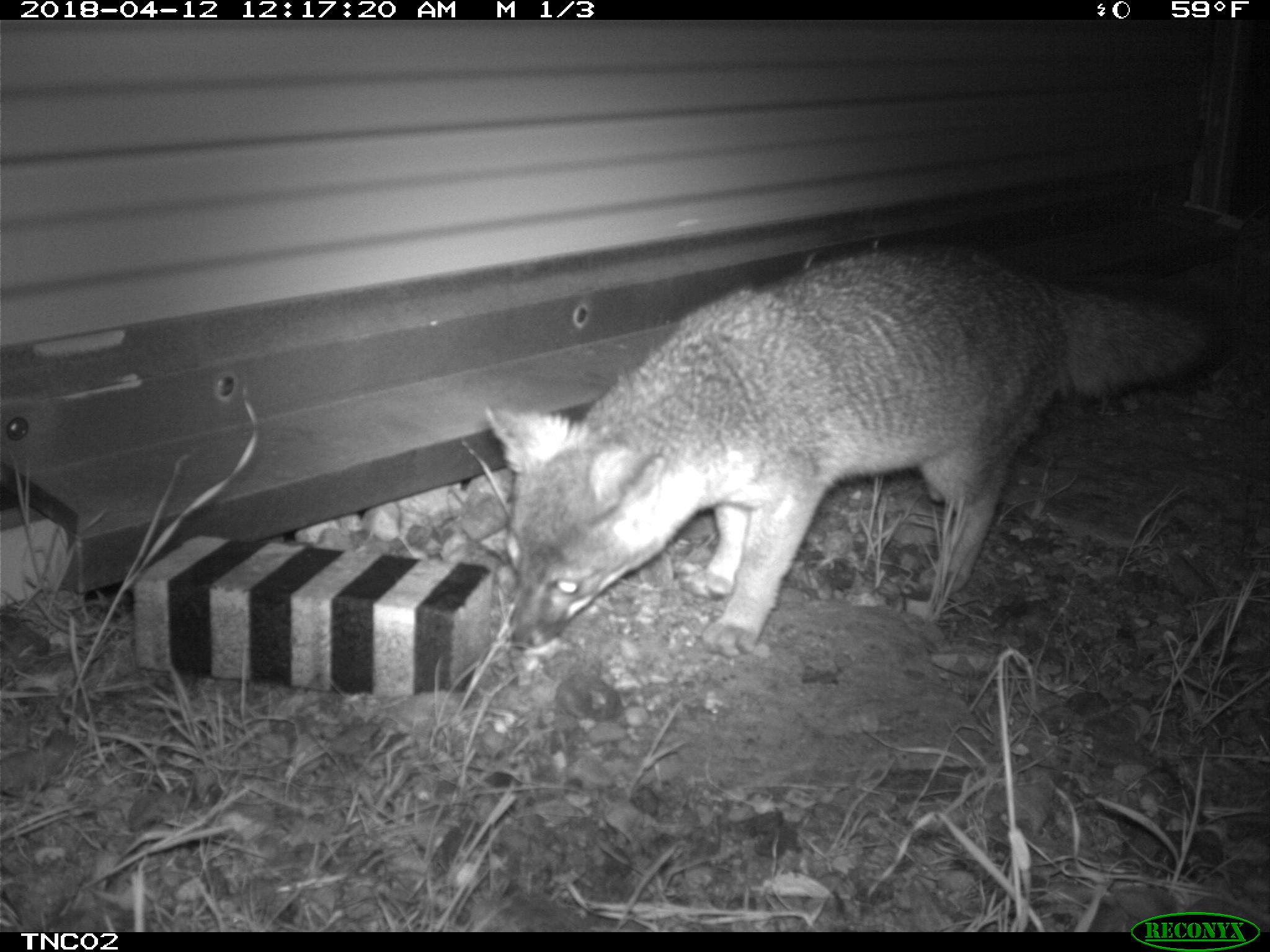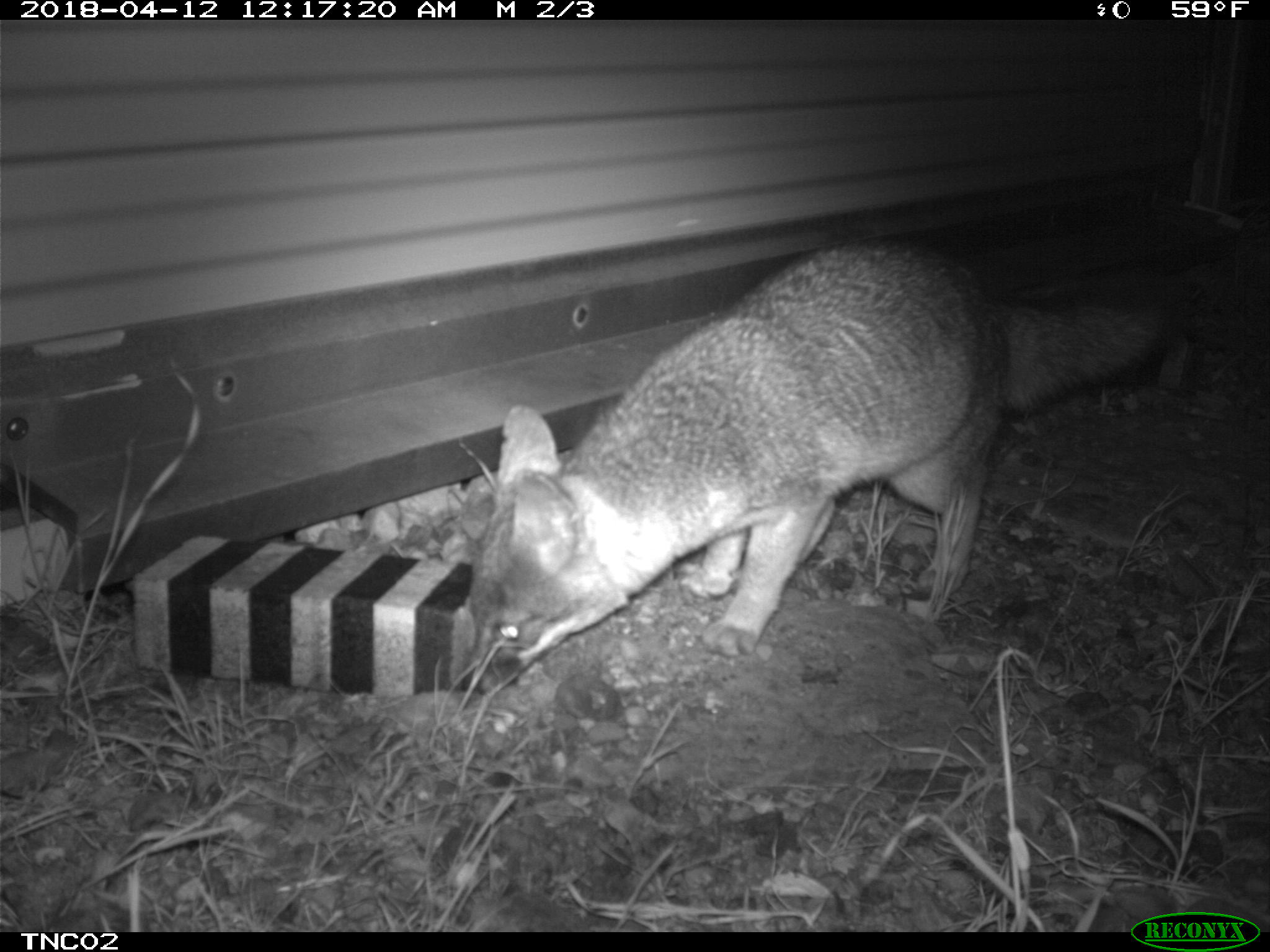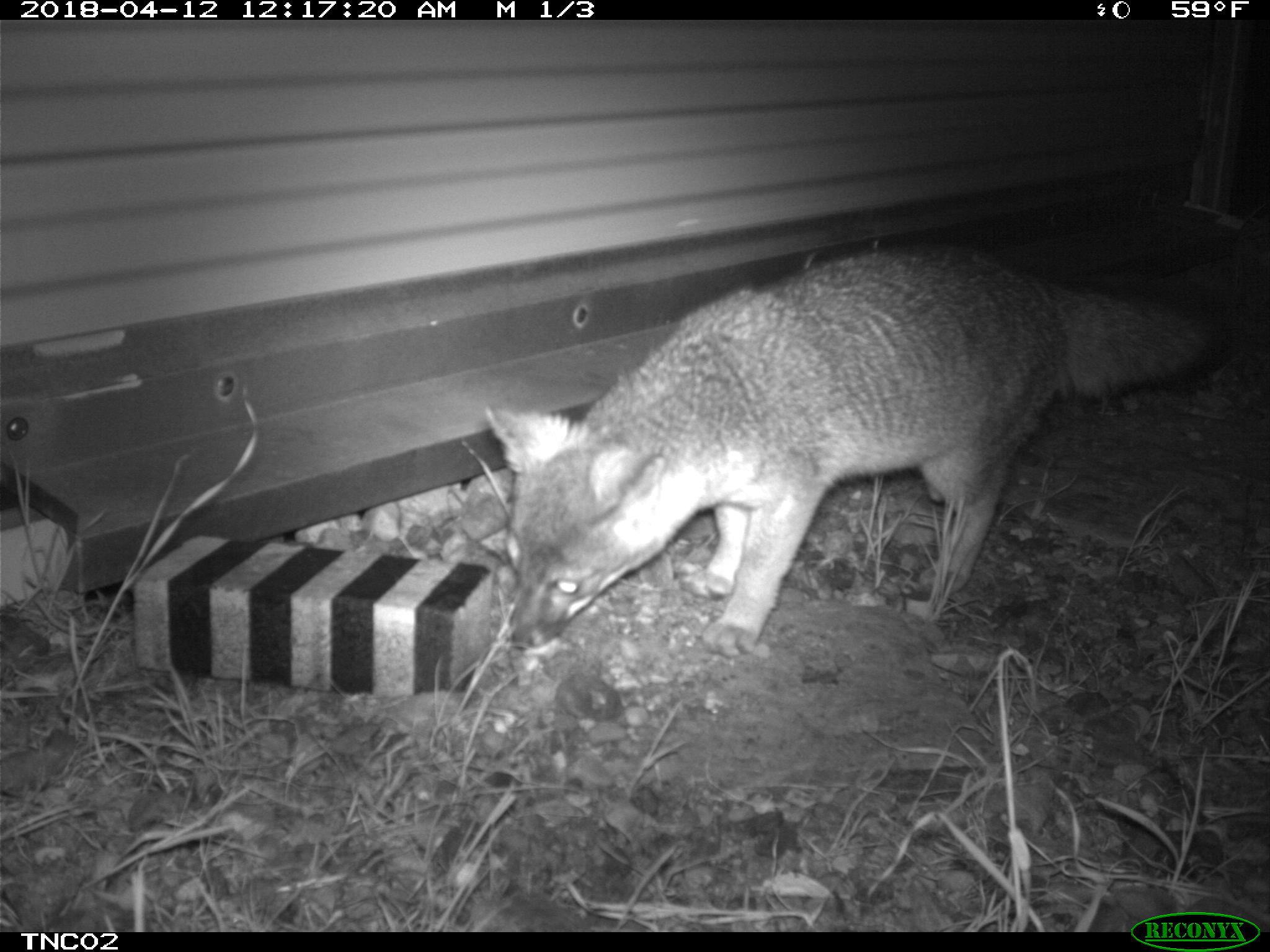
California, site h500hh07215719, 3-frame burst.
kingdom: Animalia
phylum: Chordata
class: Mammalia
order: Carnivora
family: Canidae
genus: Urocyon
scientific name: Urocyon littoralis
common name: island fox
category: fox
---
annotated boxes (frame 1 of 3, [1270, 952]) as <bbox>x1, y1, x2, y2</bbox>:
fox: <bbox>482, 242, 1219, 658</bbox>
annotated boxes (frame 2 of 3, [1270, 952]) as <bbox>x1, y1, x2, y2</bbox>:
fox: <bbox>466, 237, 1176, 698</bbox>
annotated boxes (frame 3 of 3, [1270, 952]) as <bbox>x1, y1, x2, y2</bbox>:
fox: <bbox>485, 242, 1225, 660</bbox>